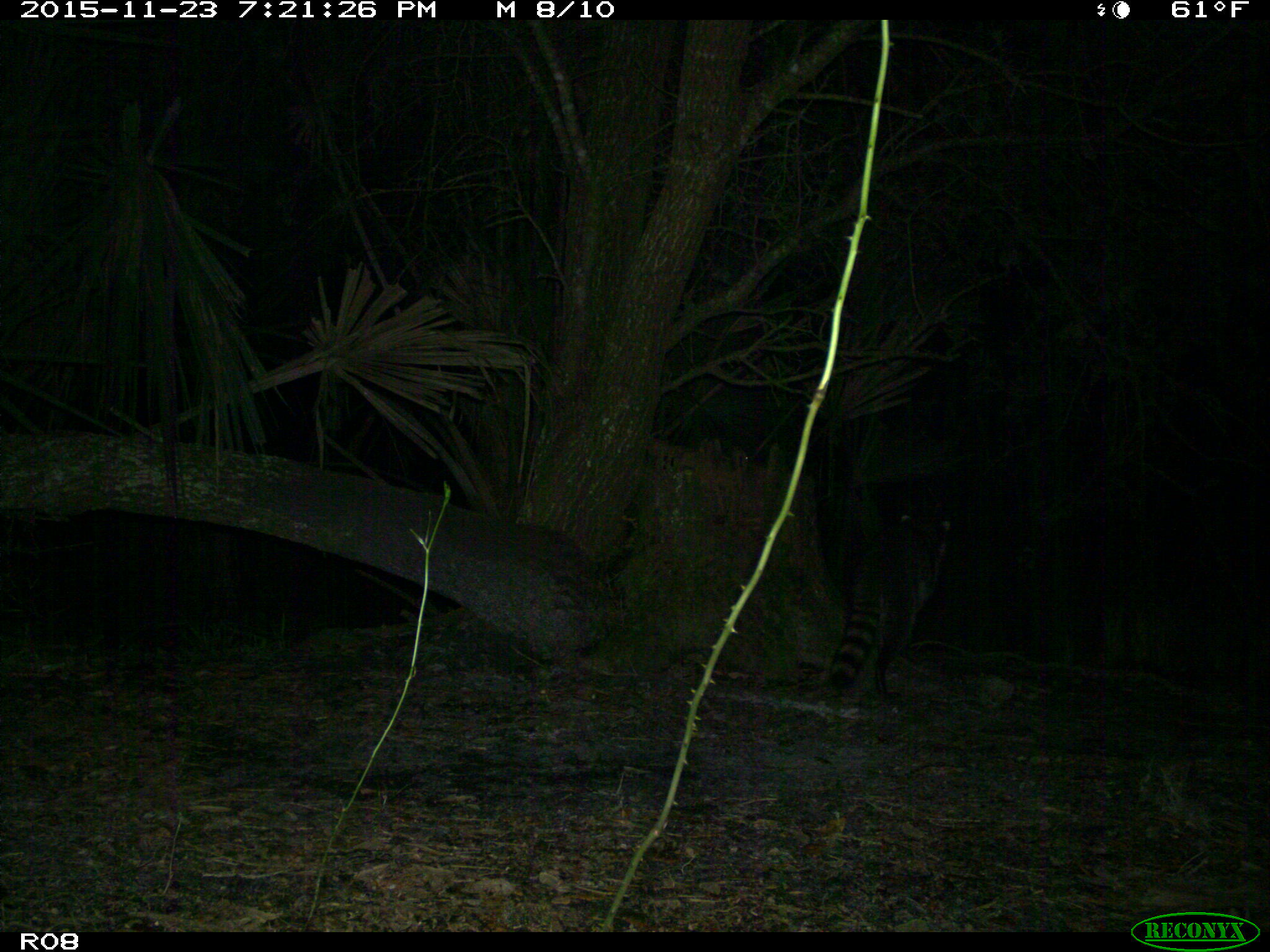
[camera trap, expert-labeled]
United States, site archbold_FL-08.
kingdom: Animalia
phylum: Chordata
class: Mammalia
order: Carnivora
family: Procyonidae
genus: Procyon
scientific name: Procyon lotor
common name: common raccoon